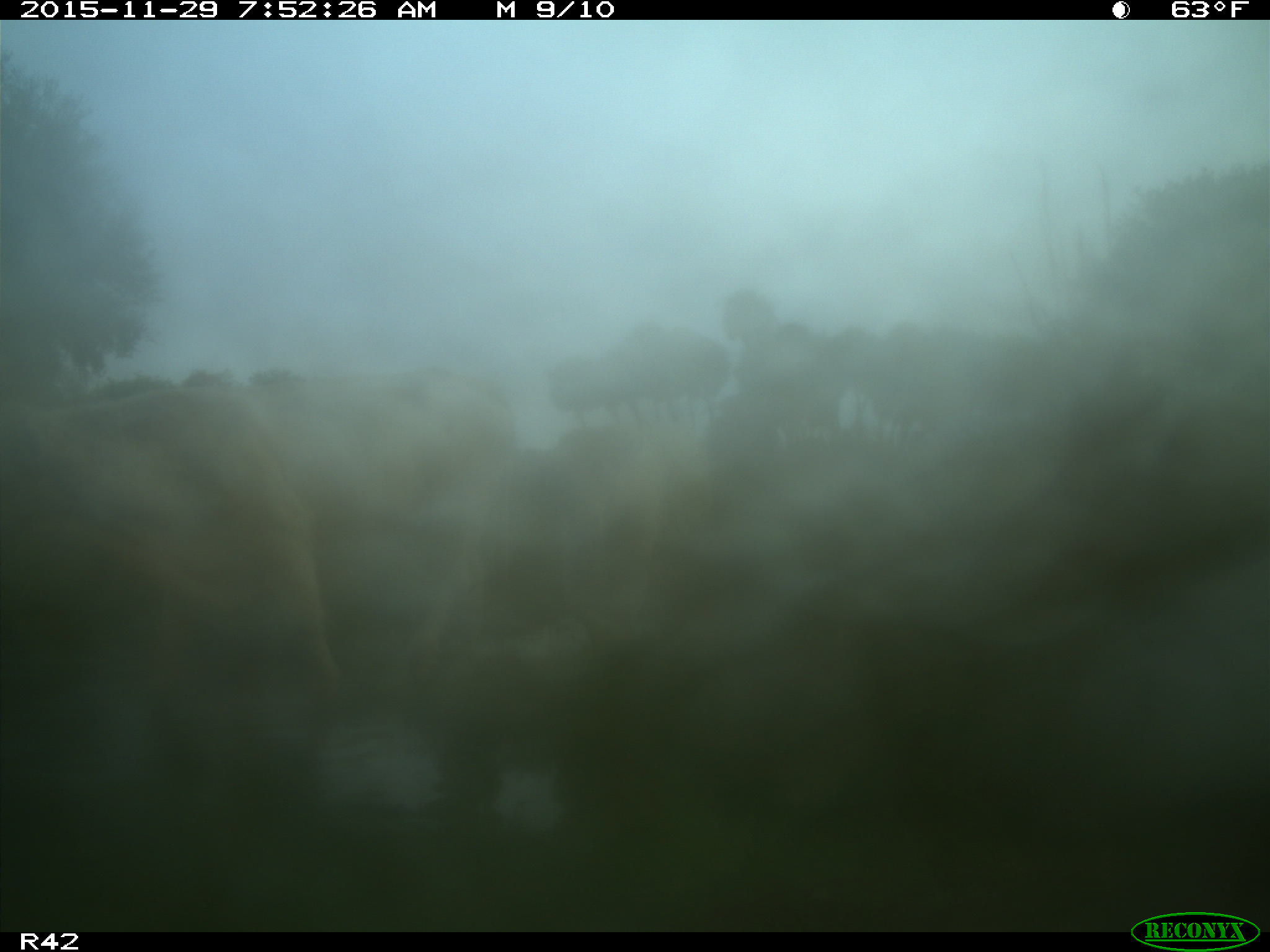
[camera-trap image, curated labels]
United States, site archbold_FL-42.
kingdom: Animalia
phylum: Chordata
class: Mammalia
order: Artiodactyla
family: Bovidae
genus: Bos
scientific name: Bos taurus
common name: domestic cow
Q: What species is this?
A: Bos taurus (domestic cow).